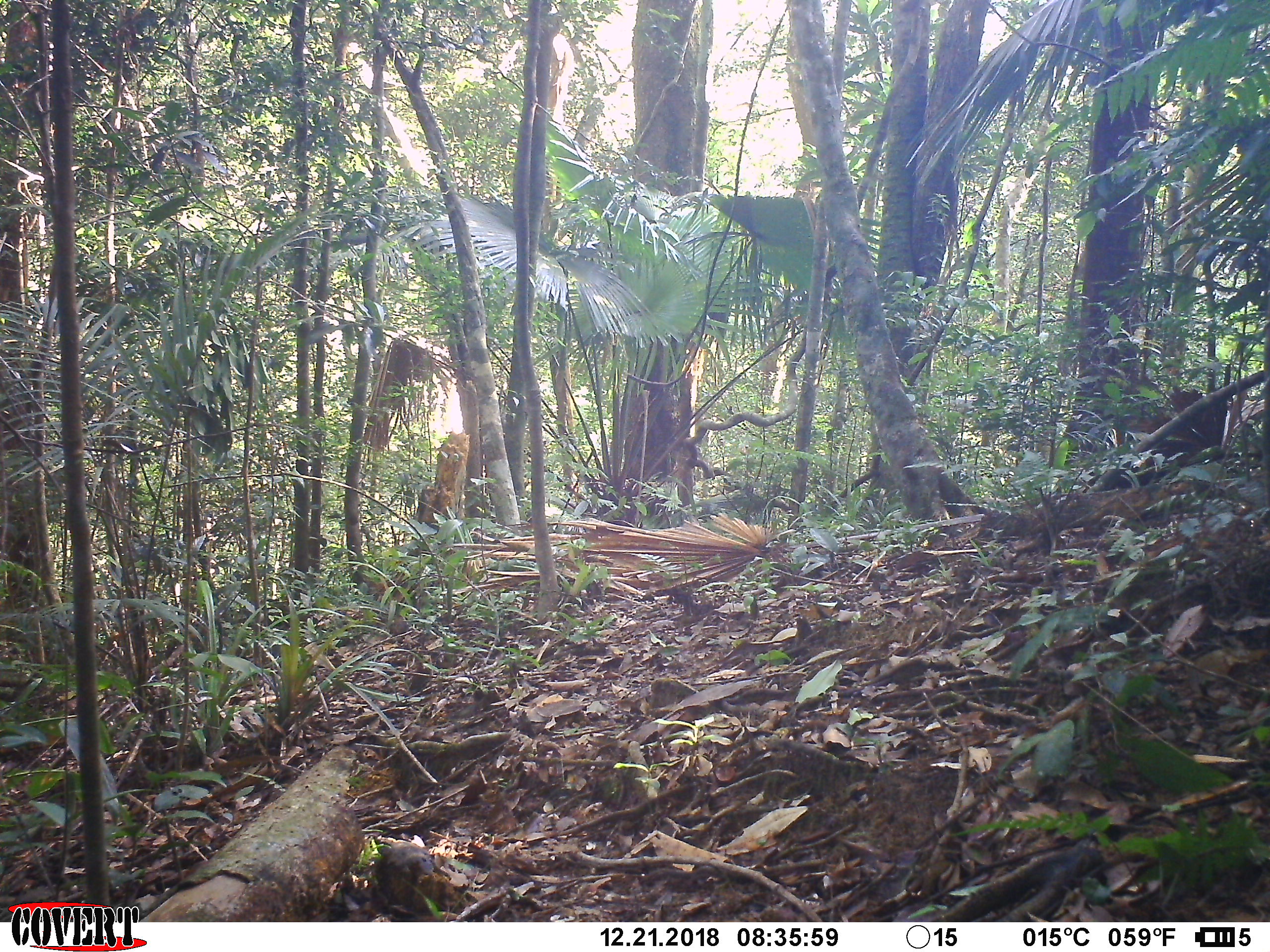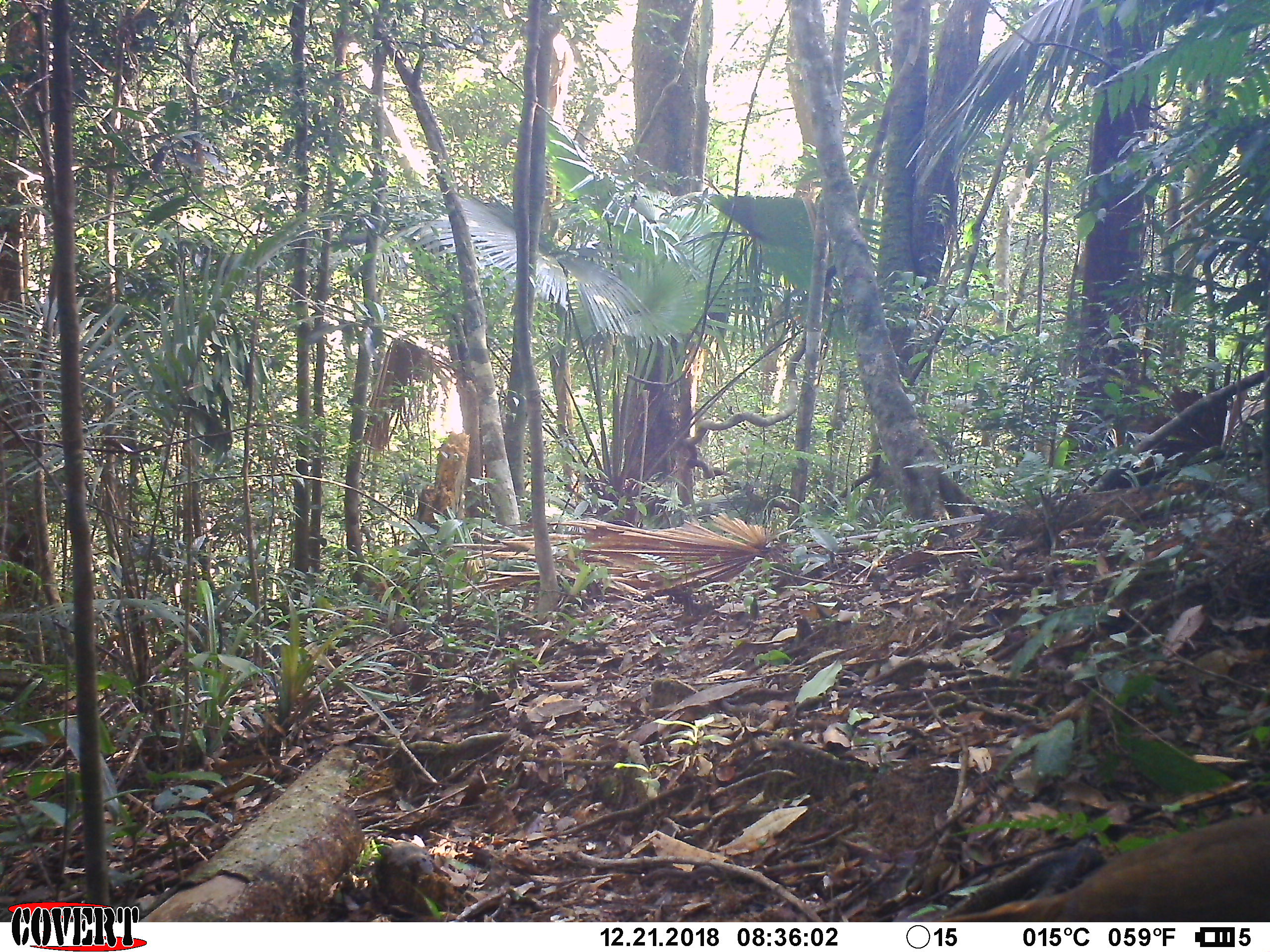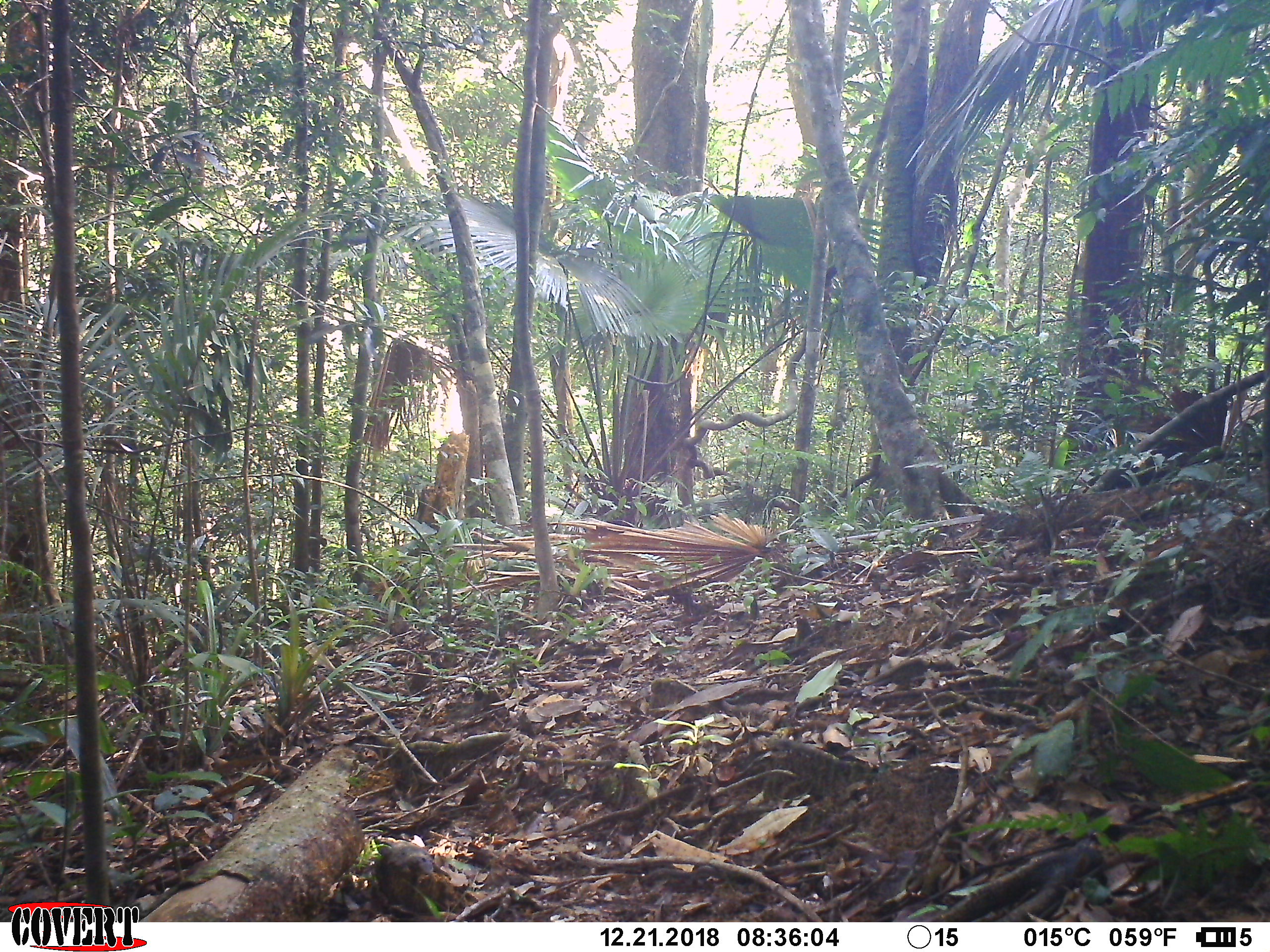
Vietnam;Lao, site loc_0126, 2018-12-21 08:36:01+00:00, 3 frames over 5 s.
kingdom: Animalia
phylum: Chordata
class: Mammalia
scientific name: Mammalia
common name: mammal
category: unidentified small mammal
Unidentified small mammal (mammal) (Mammalia). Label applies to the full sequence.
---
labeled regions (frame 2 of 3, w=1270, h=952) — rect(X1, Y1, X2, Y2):
unidentified small mammal: rect(930, 814, 1270, 922)